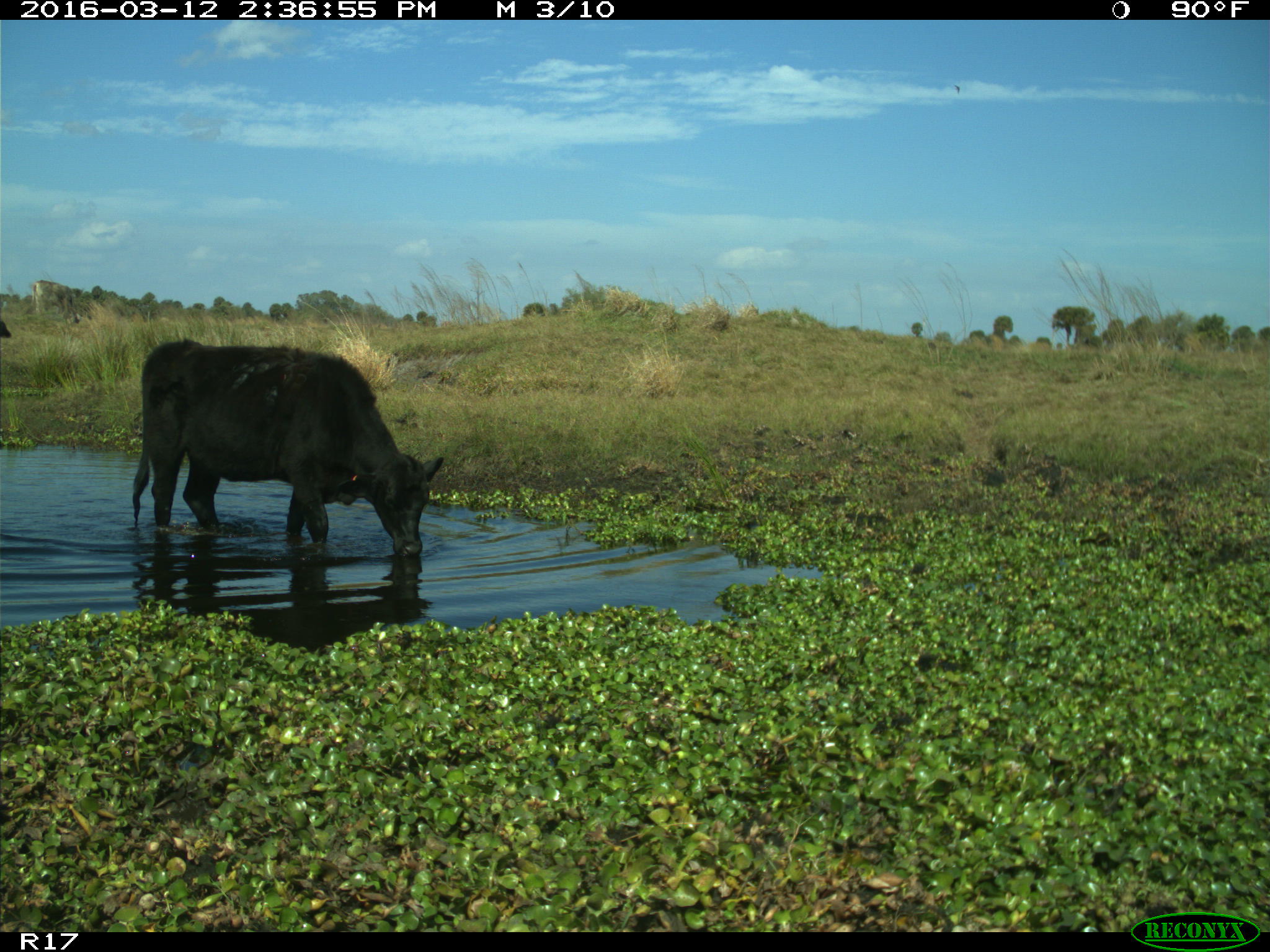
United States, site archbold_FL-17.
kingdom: Animalia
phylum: Chordata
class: Mammalia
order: Artiodactyla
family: Bovidae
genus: Bos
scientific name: Bos taurus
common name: domestic cow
Bos taurus (domestic cow).